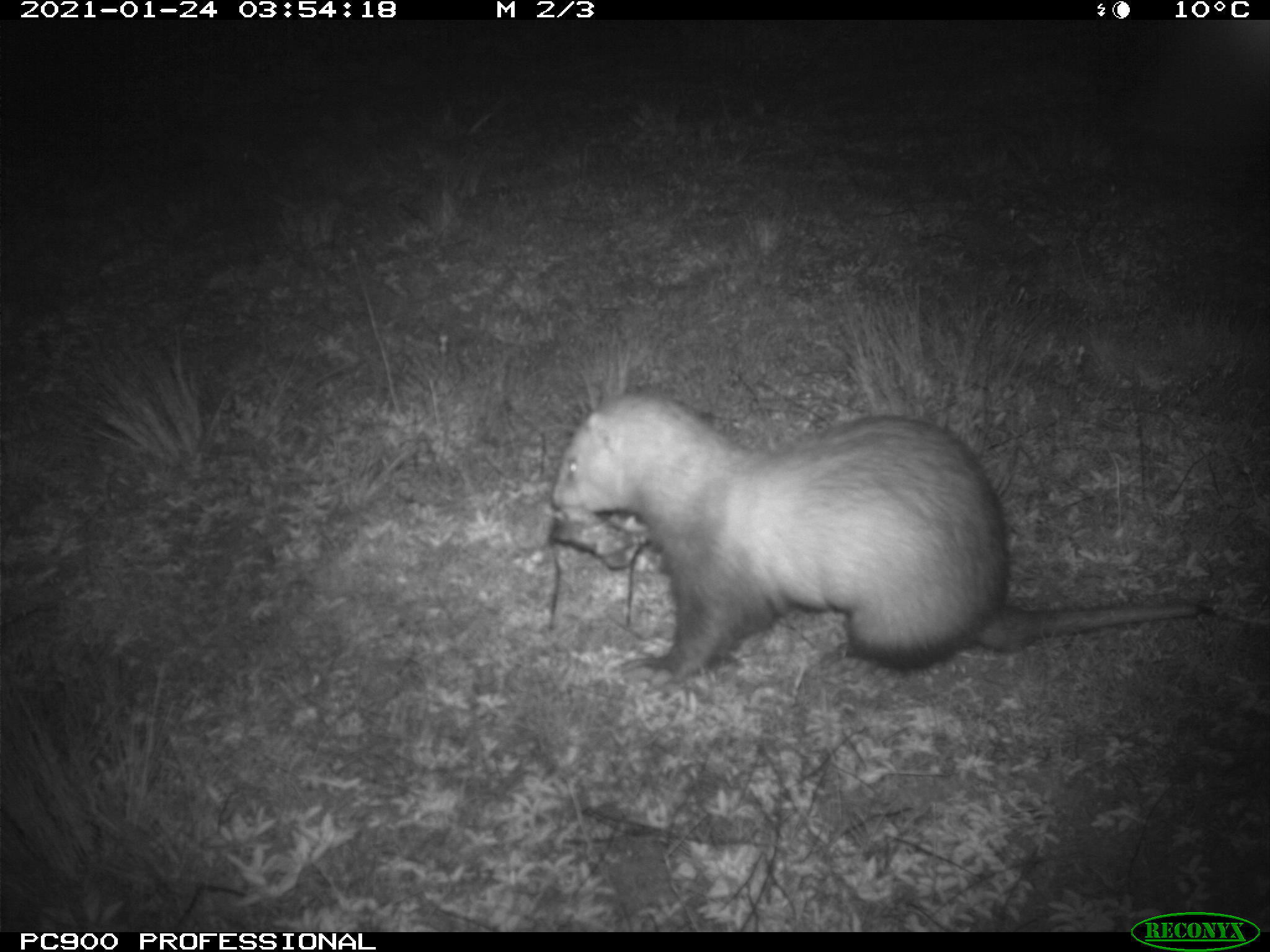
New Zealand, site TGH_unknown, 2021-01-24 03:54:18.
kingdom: Animalia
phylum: Chordata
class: Mammalia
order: Carnivora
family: Mustelidae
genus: Mustela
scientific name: Mustela furo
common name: ferret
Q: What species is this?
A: Ferret (Mustela furo).